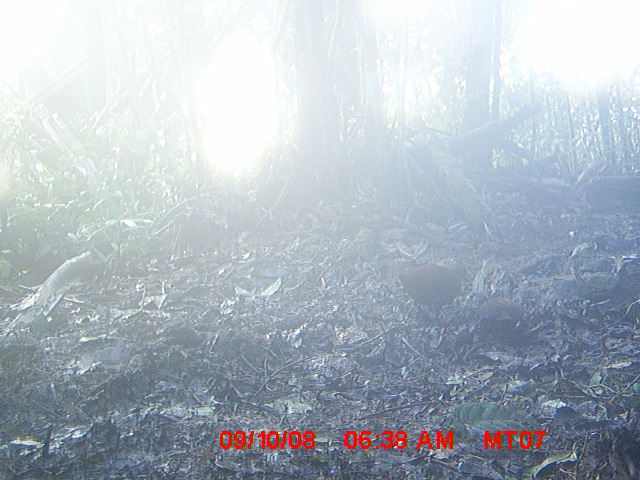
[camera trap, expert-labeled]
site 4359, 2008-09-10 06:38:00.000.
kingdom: Animalia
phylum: Chordata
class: Aves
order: Gruiformes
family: Sarothruridae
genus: Mentocrex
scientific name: Mentocrex kioloides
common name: madagascar wood rail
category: canirallus kioloides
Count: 2.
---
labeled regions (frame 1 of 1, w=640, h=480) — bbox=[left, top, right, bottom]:
canirallus kioloides: bbox=[395, 261, 473, 323]